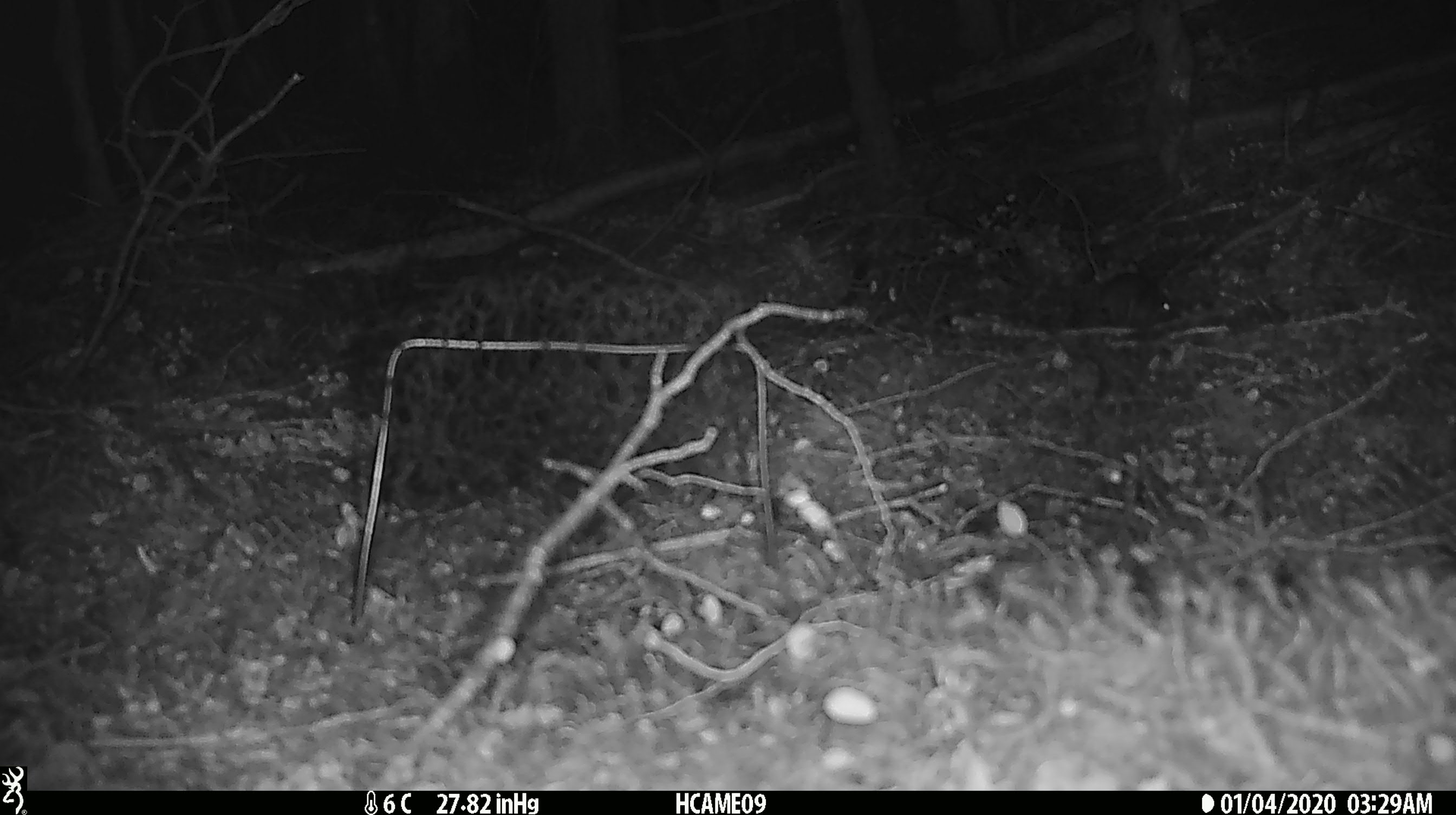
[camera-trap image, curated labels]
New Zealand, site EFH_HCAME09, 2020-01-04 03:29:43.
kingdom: Animalia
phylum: Chordata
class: Mammalia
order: Rodentia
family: Muridae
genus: Mus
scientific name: Mus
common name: mouse